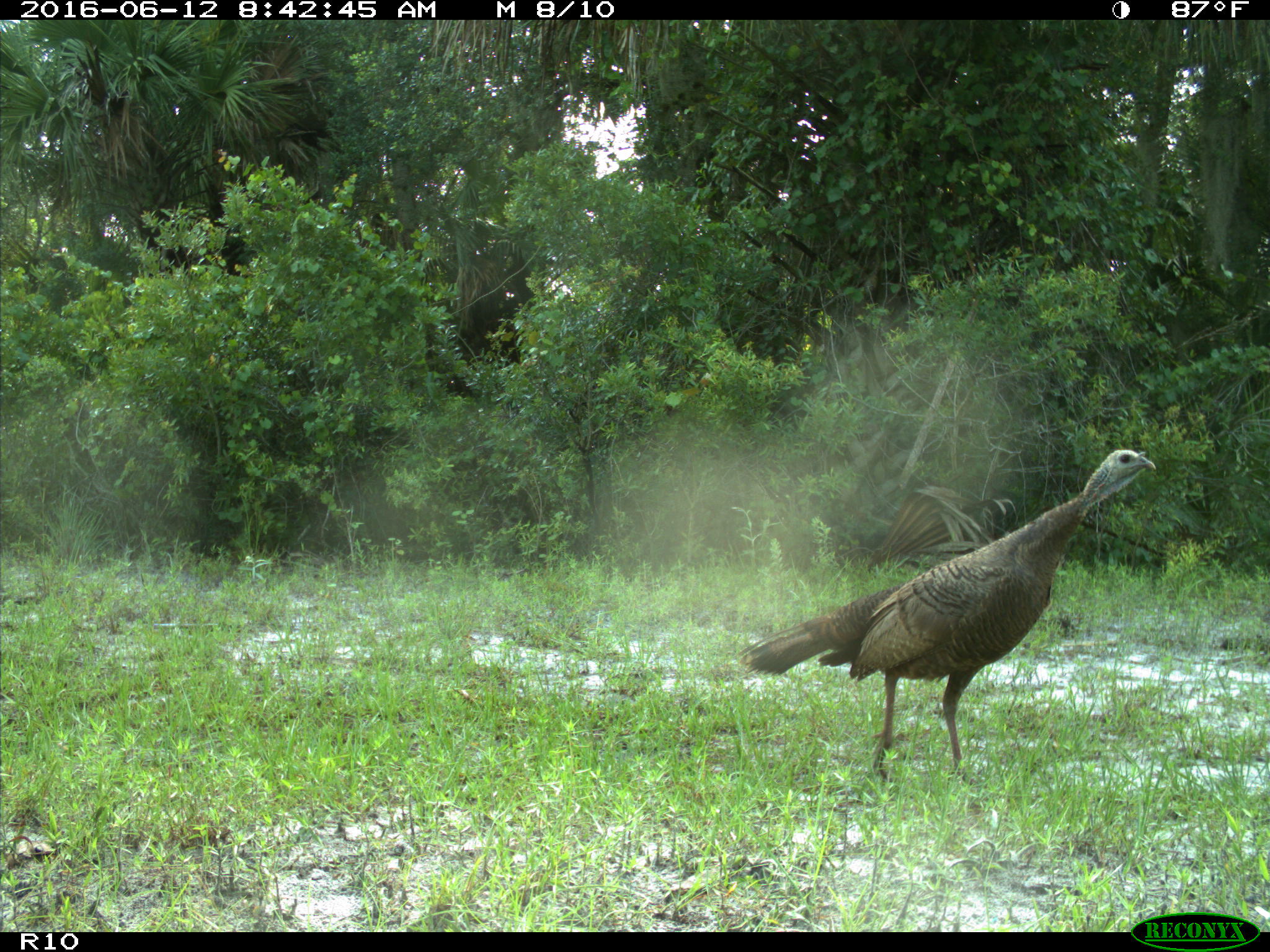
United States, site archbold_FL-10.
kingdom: Animalia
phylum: Chordata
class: Aves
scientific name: Aves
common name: birds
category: unidentified bird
Unidentified bird (birds) (Aves).